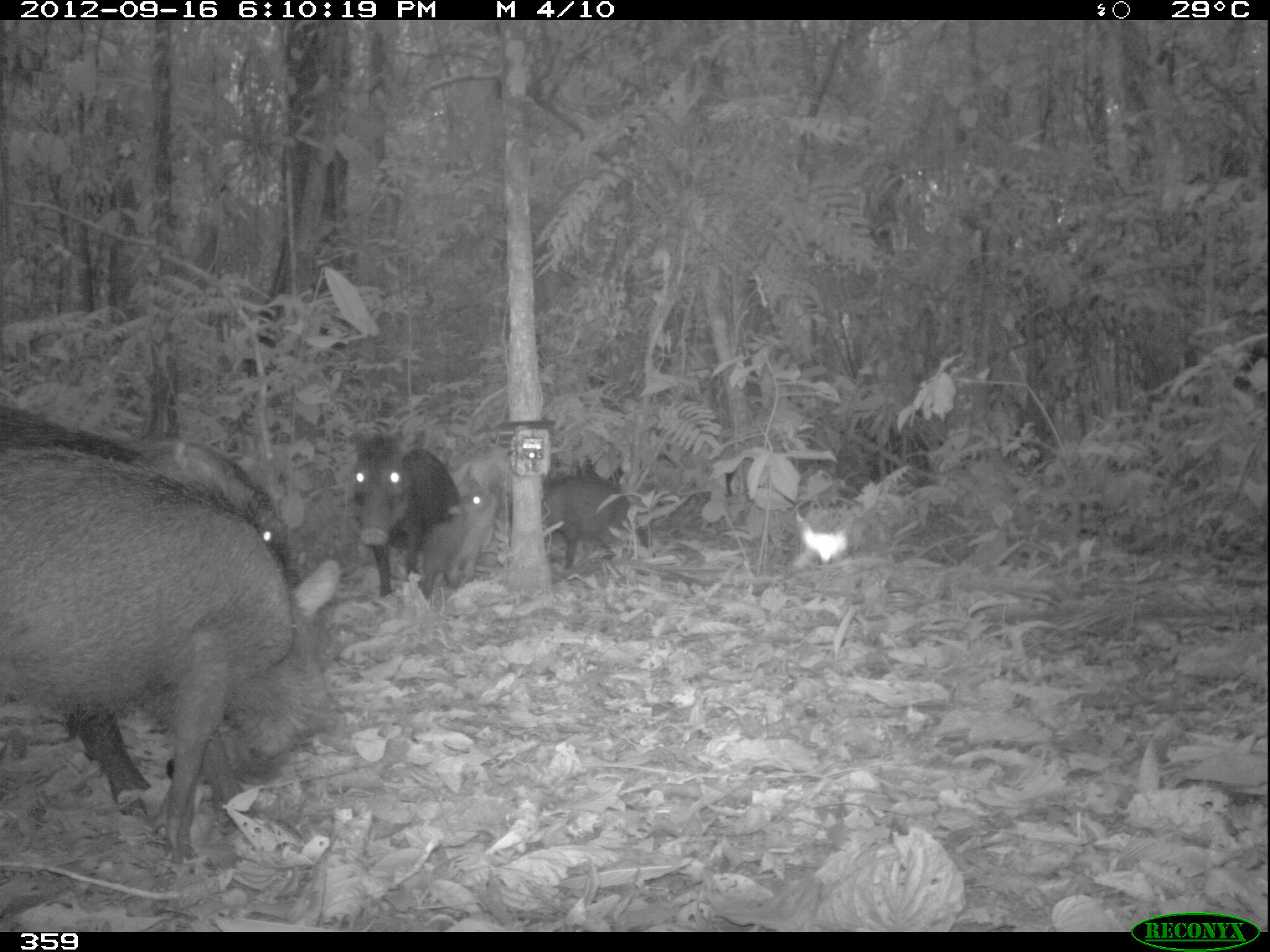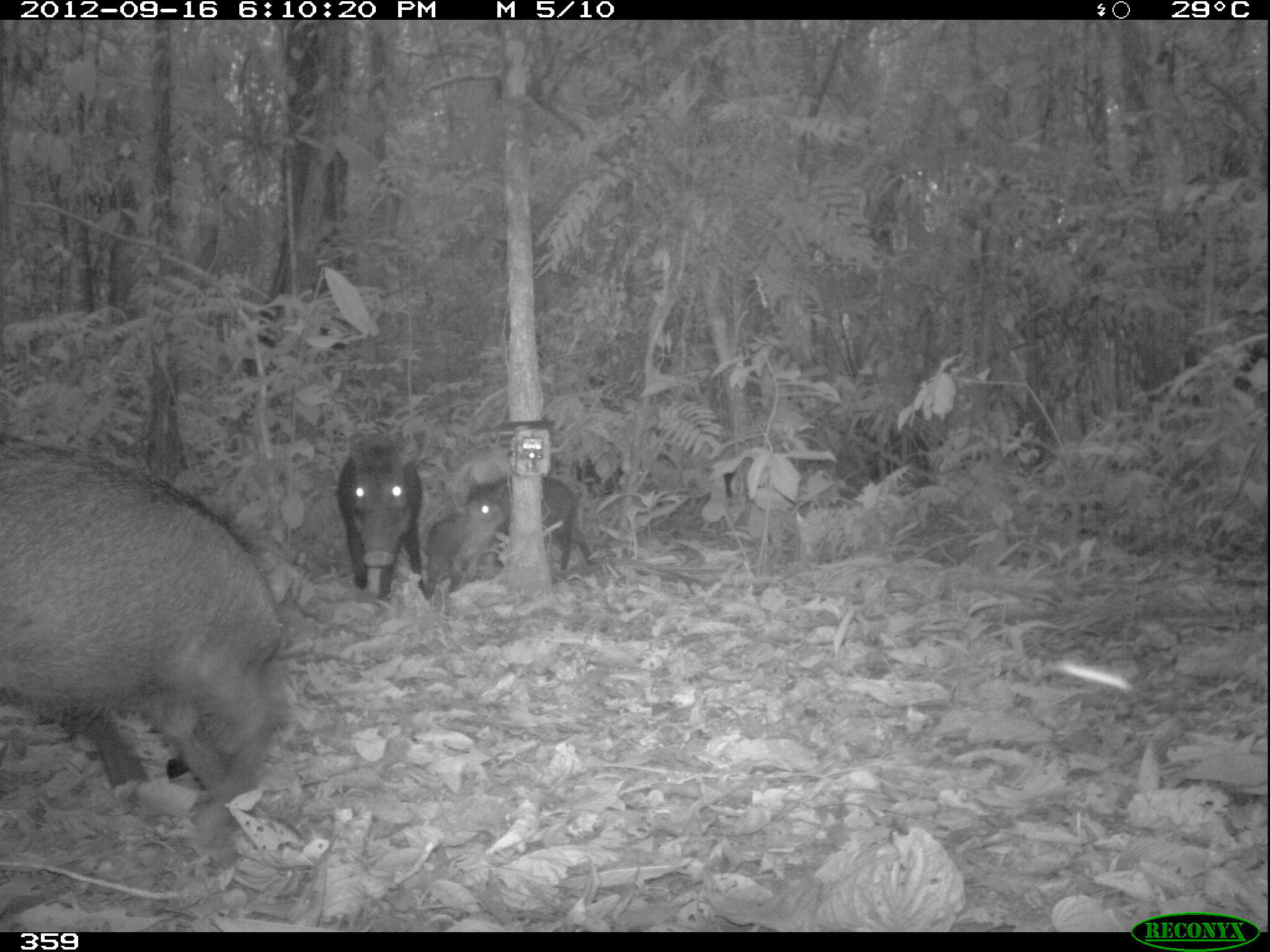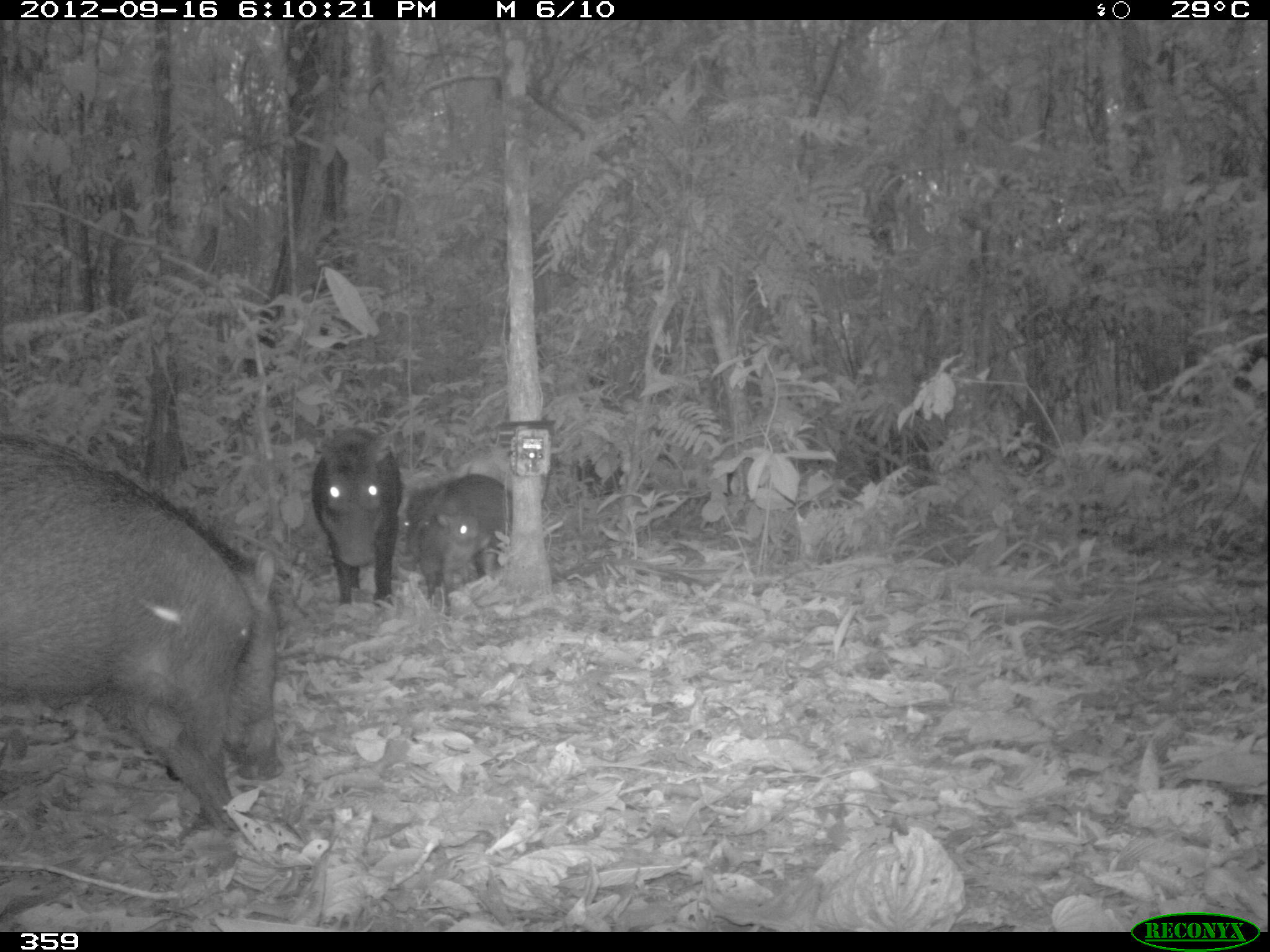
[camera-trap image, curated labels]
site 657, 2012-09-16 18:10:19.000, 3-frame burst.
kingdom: Animalia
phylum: Chordata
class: Mammalia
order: Artiodactyla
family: Tayassuidae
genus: Tayassu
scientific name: Tayassu pecari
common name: white-lipped peccary